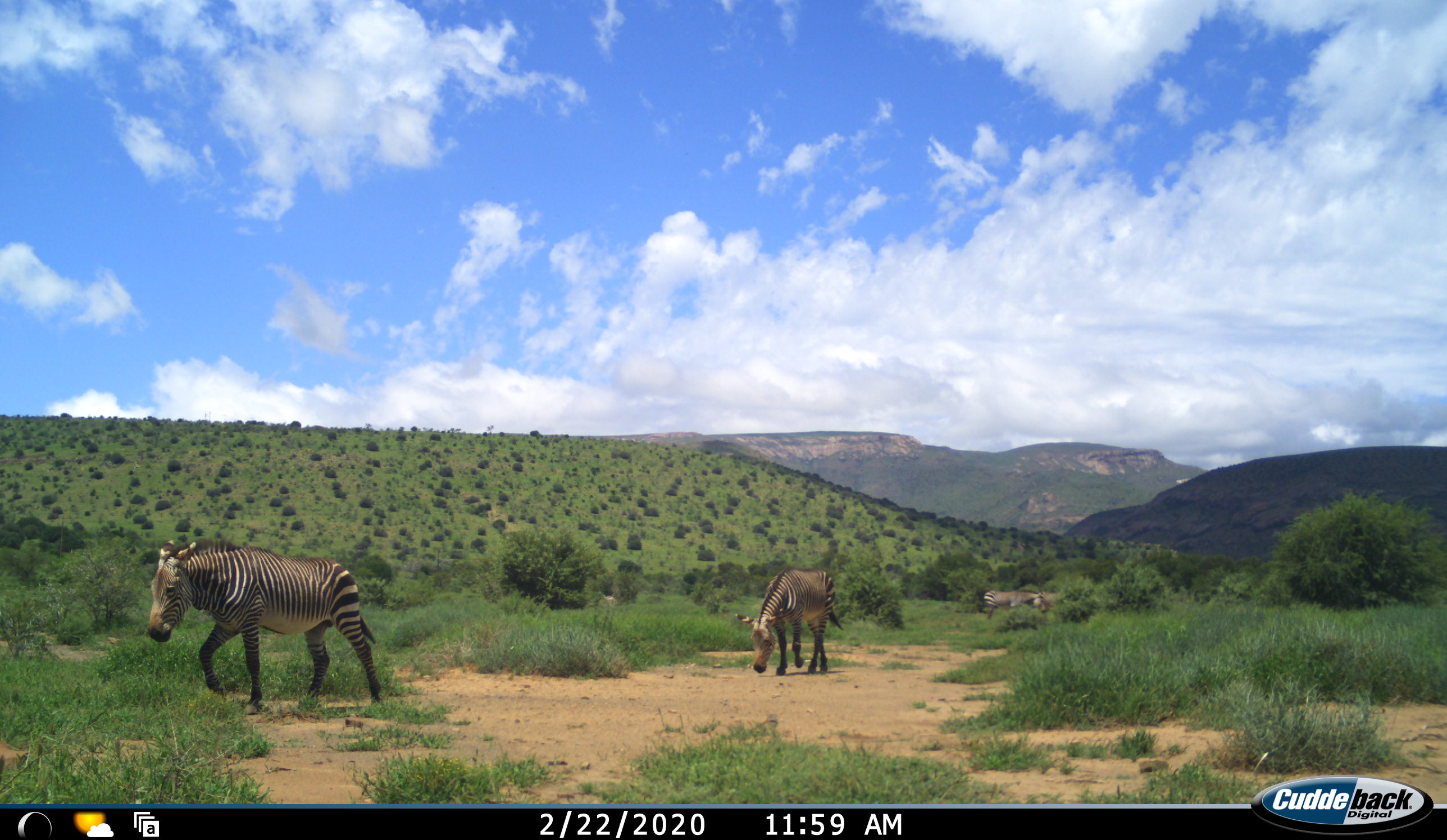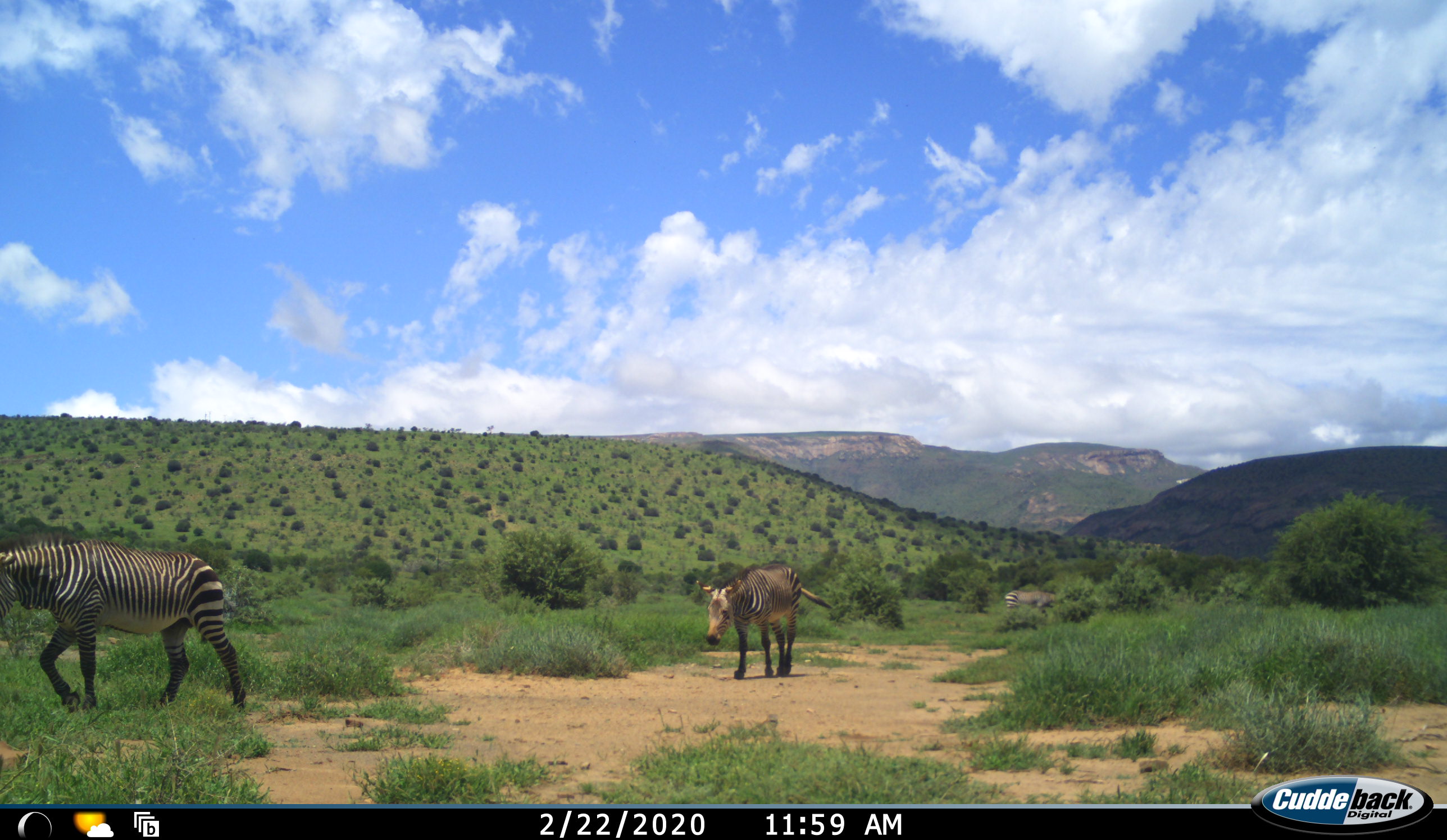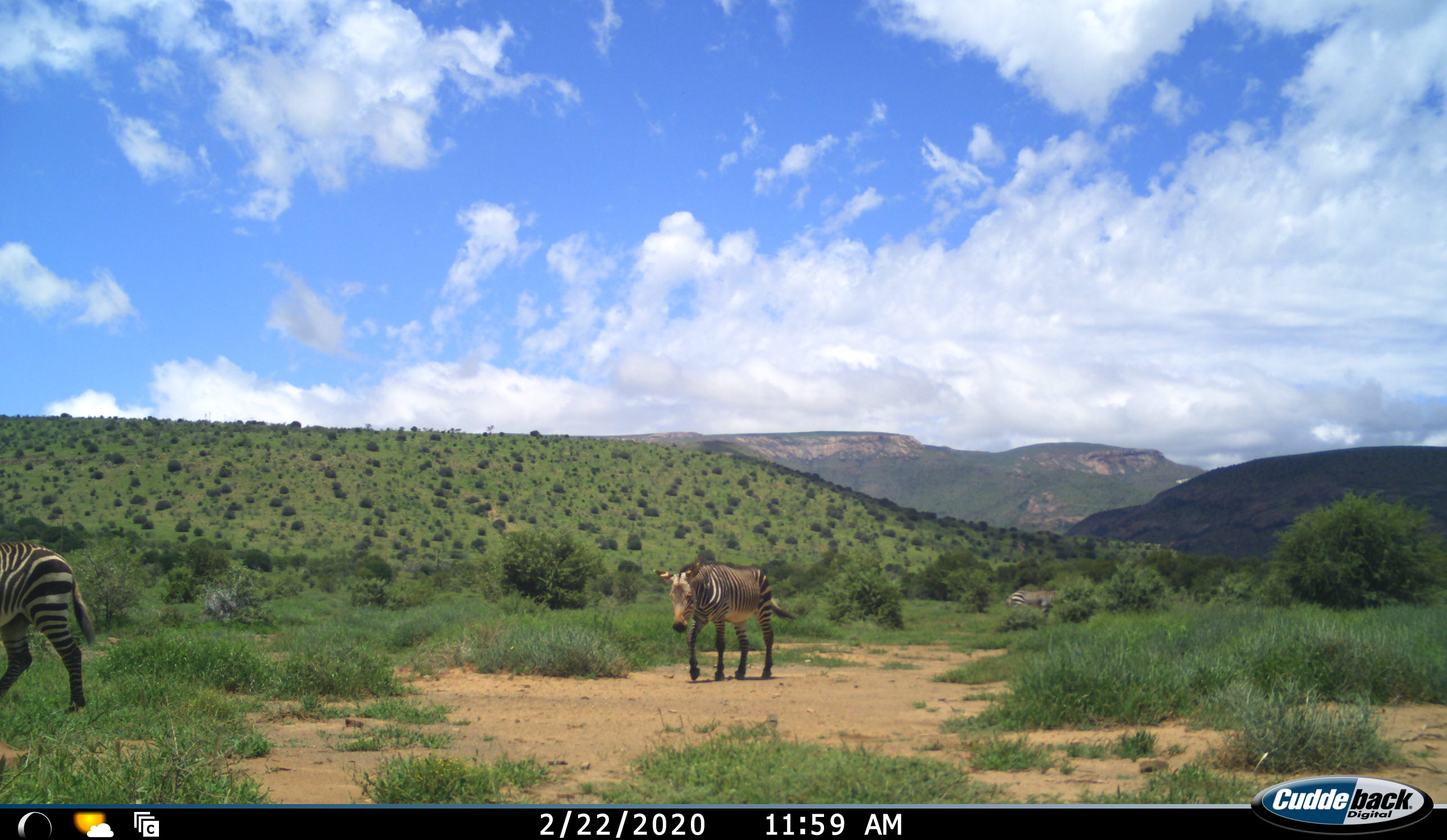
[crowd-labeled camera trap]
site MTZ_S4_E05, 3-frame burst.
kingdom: Animalia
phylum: Chordata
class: Mammalia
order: Perissodactyla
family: Equidae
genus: Equus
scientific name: Equus zebra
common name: mountain zebra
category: zebramountain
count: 3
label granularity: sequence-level